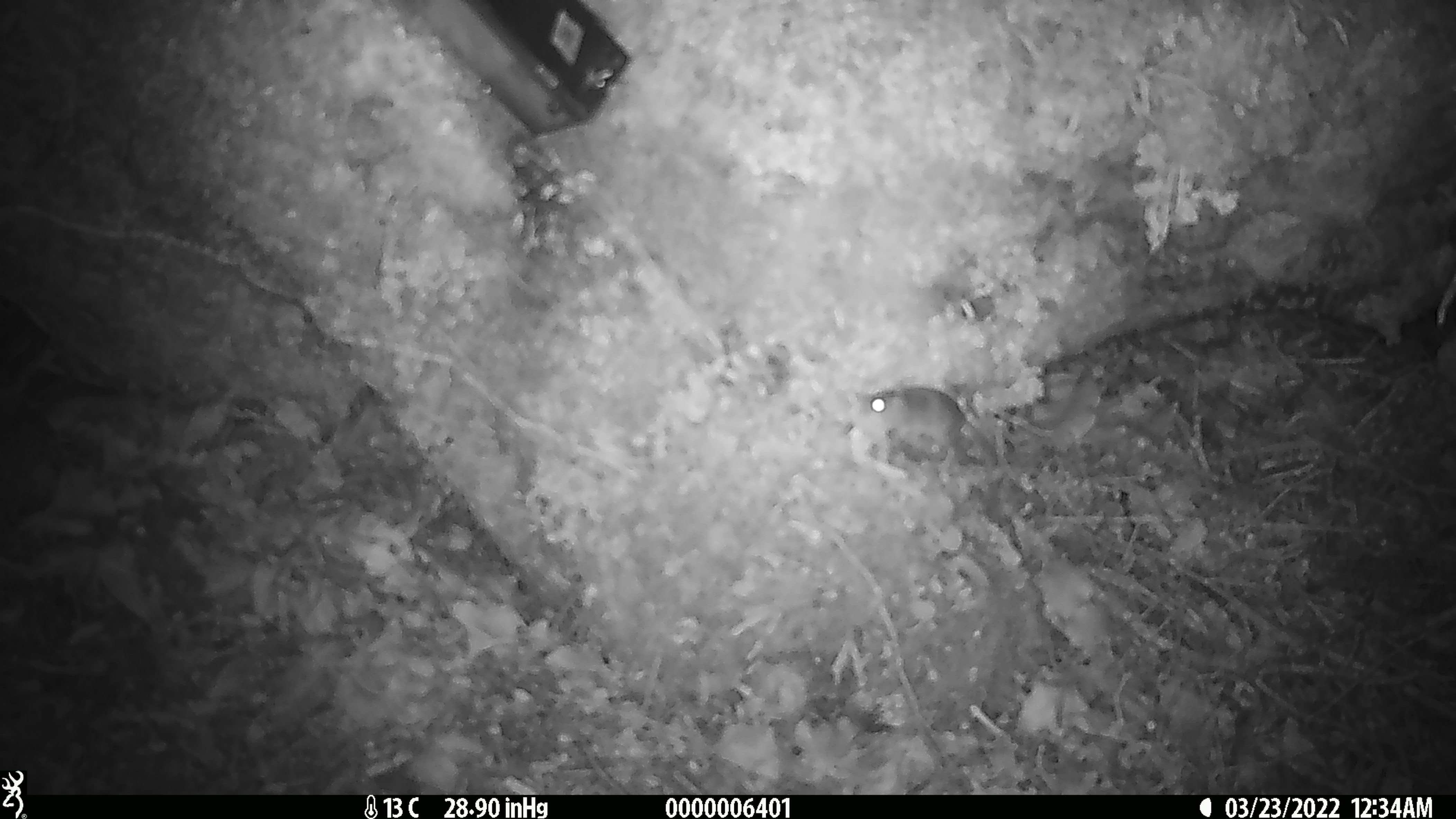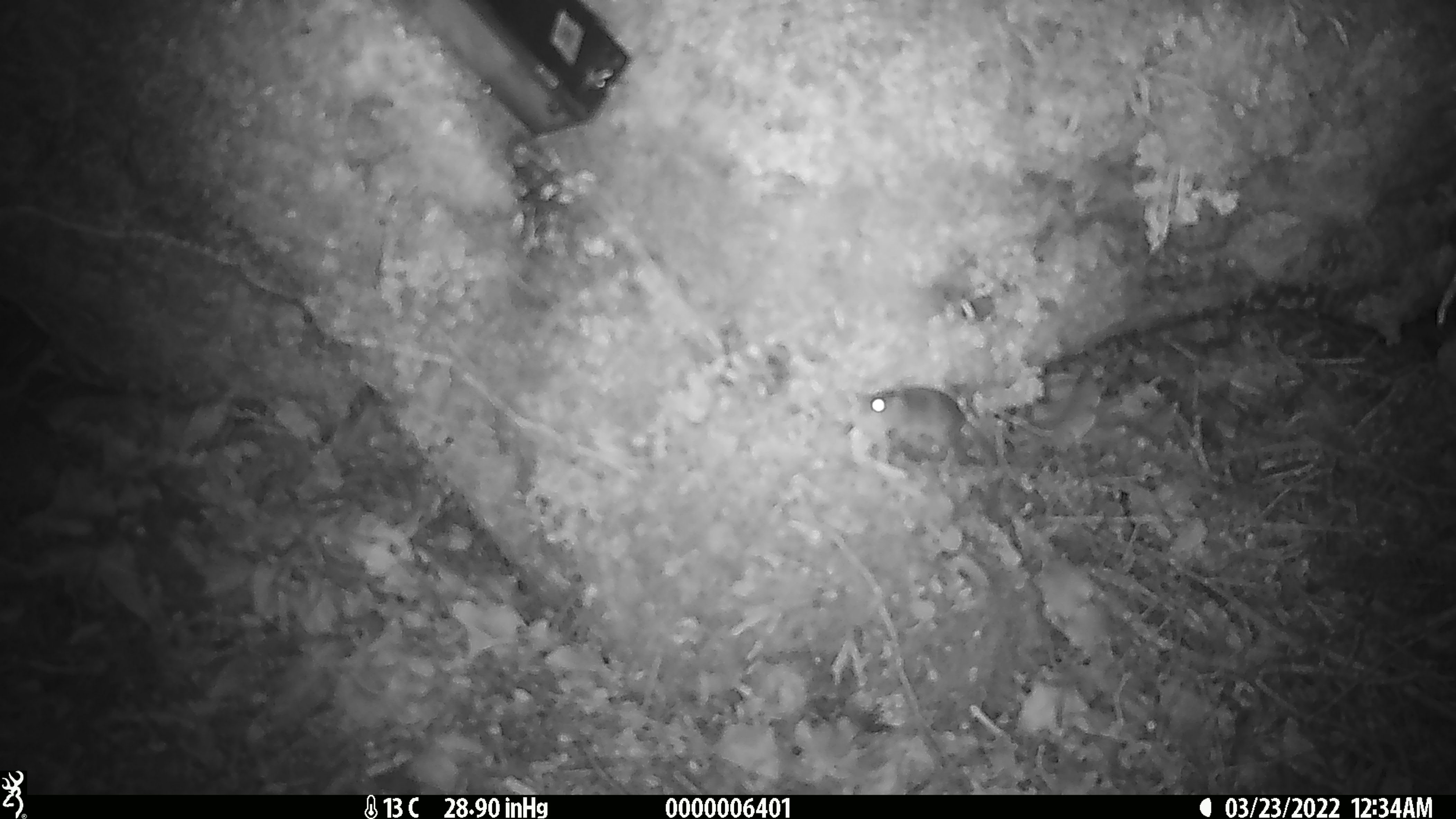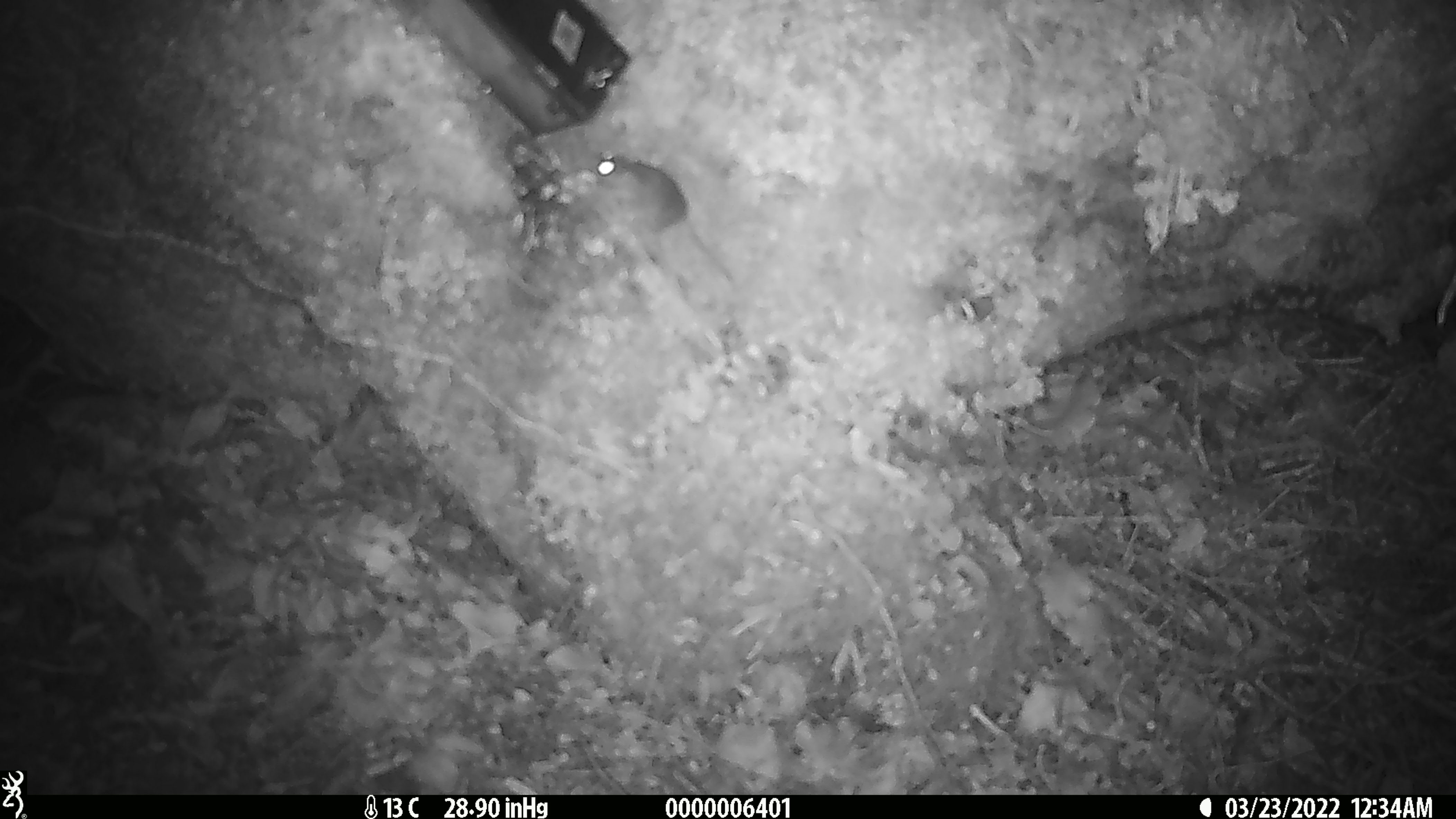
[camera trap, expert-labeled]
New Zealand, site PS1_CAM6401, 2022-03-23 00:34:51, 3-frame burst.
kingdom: Animalia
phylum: Chordata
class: Mammalia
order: Rodentia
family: Muridae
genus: Mus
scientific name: Mus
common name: mouse